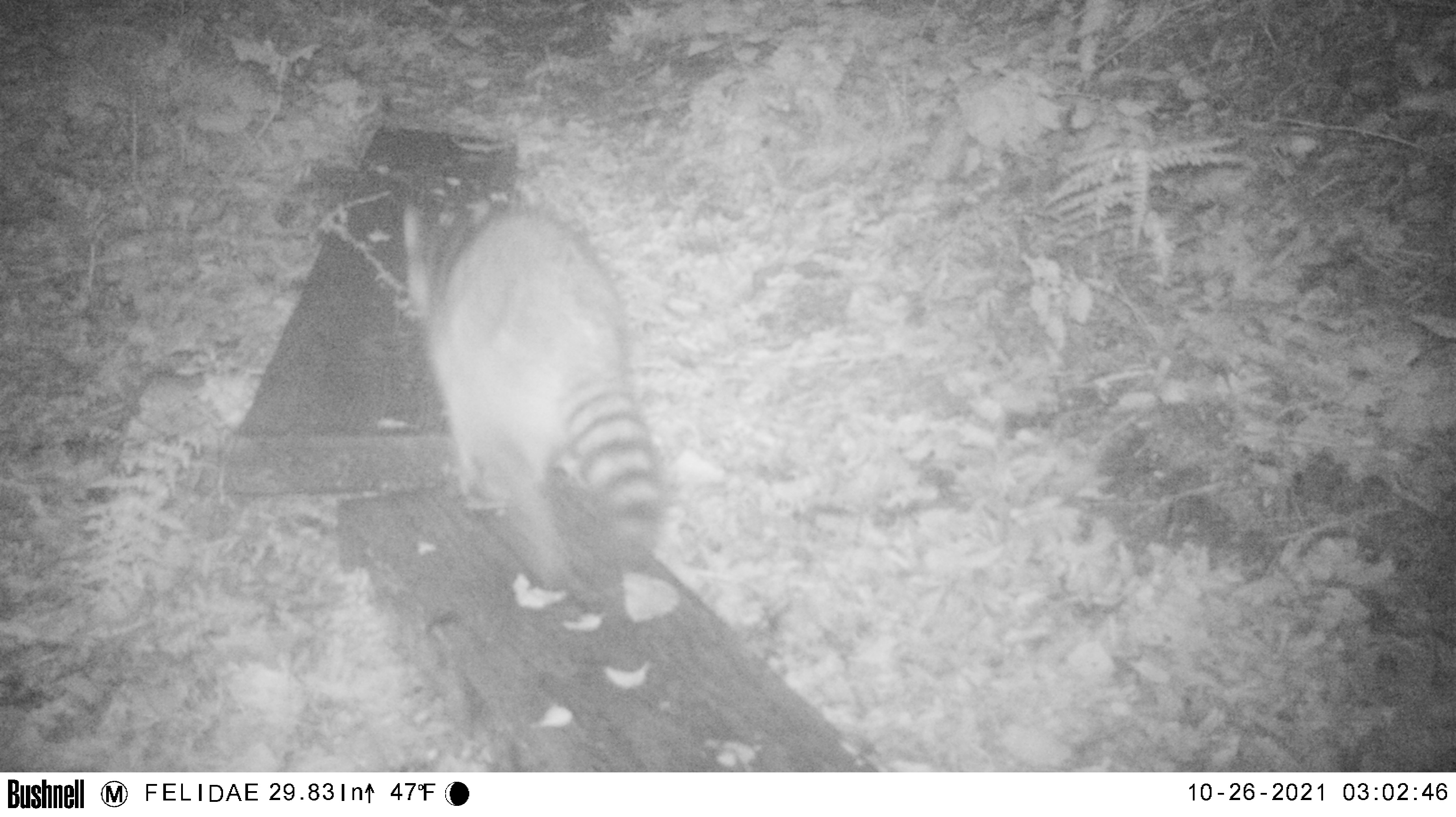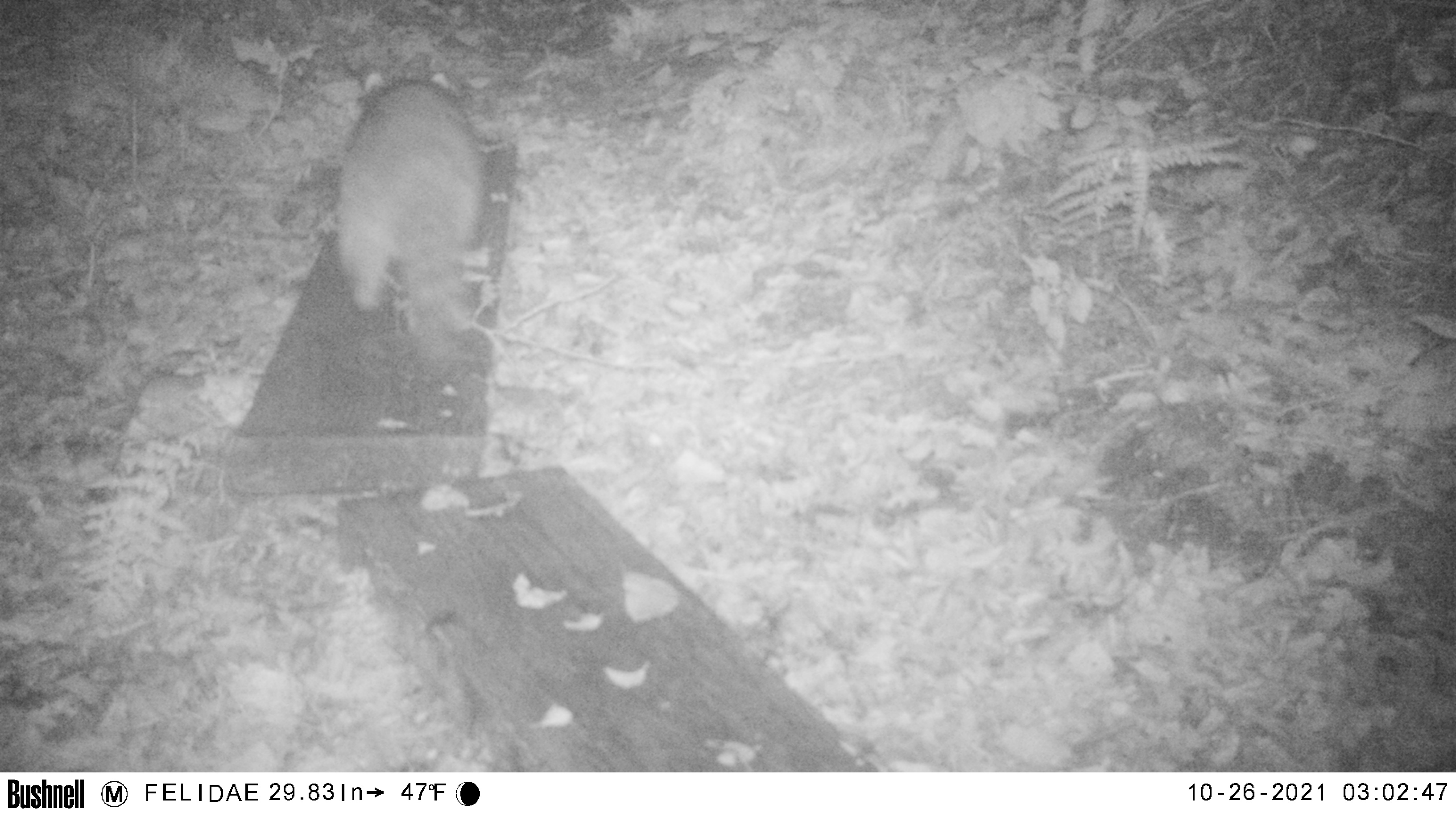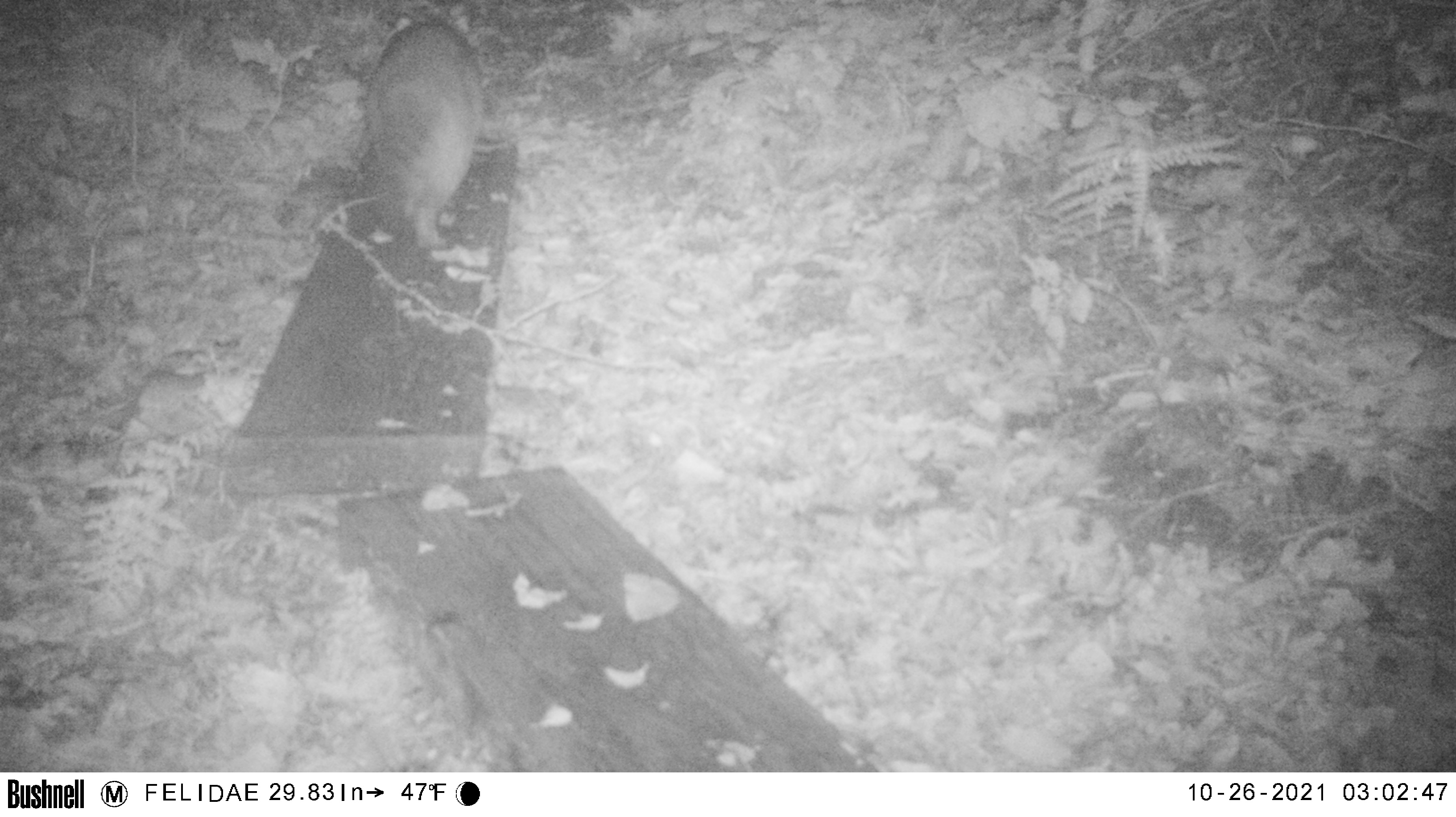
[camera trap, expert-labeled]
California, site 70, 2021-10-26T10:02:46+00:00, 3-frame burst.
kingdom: Animalia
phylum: Chordata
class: Mammalia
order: Carnivora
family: Procyonidae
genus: Procyon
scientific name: Procyon lotor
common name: raccoon